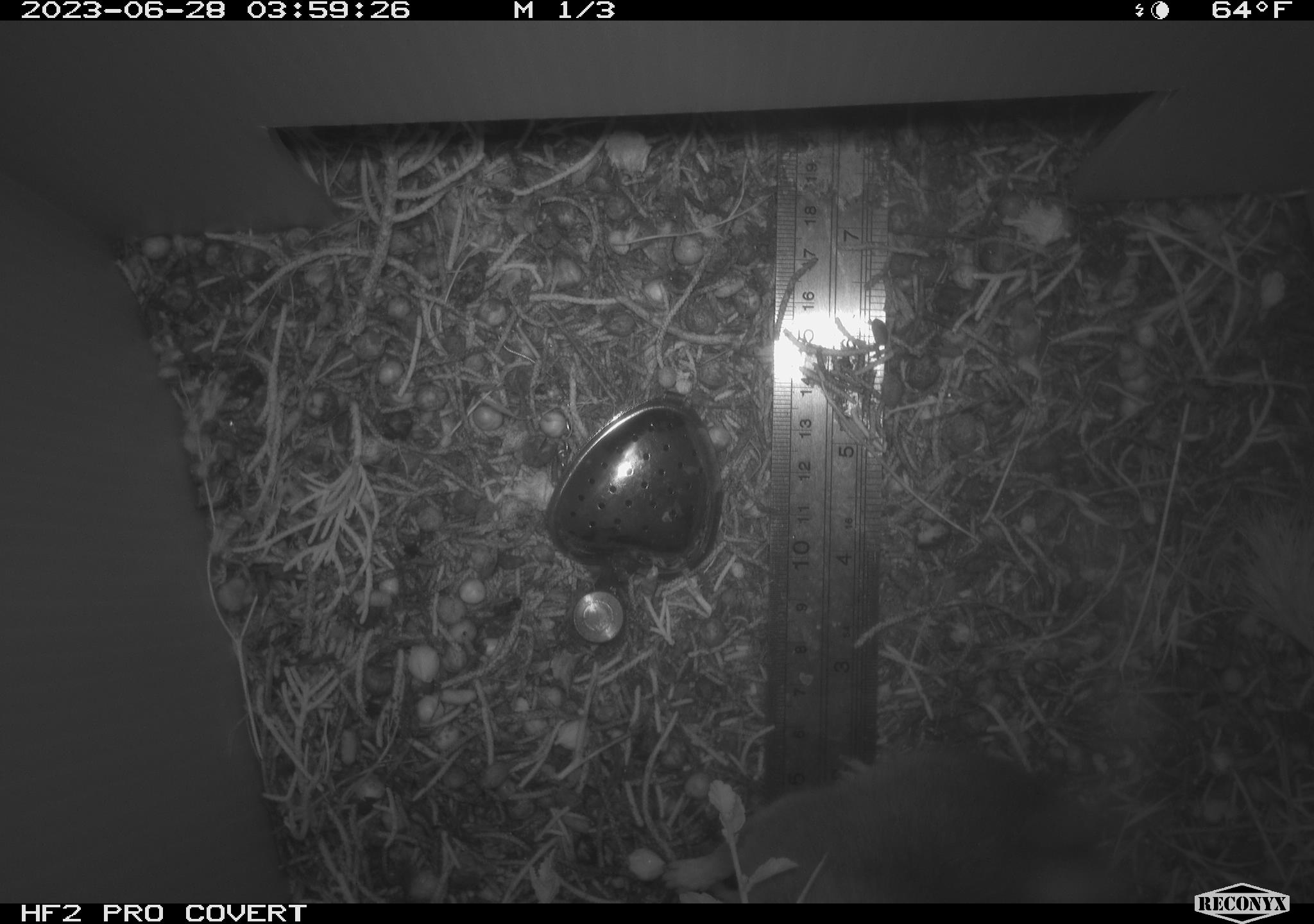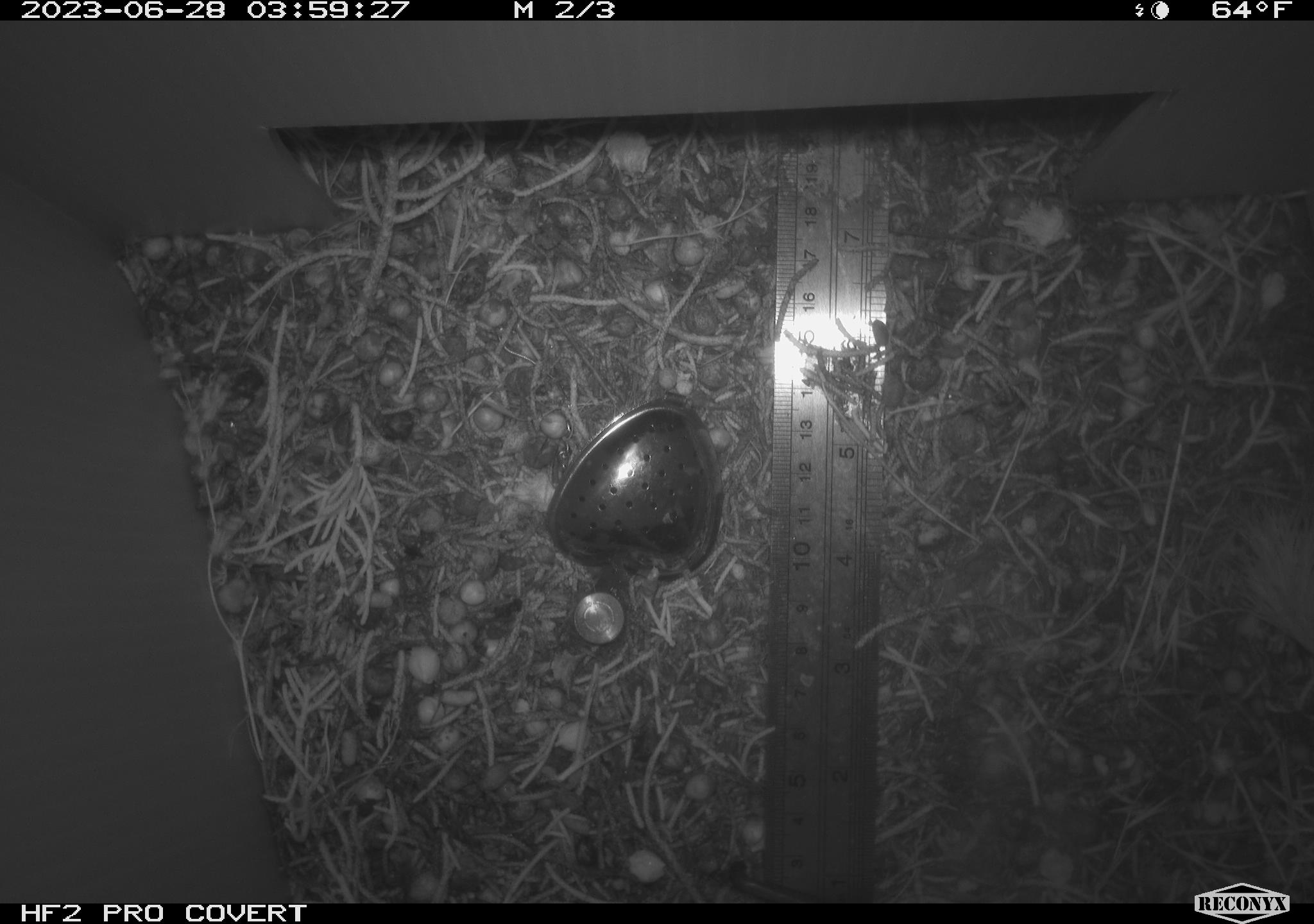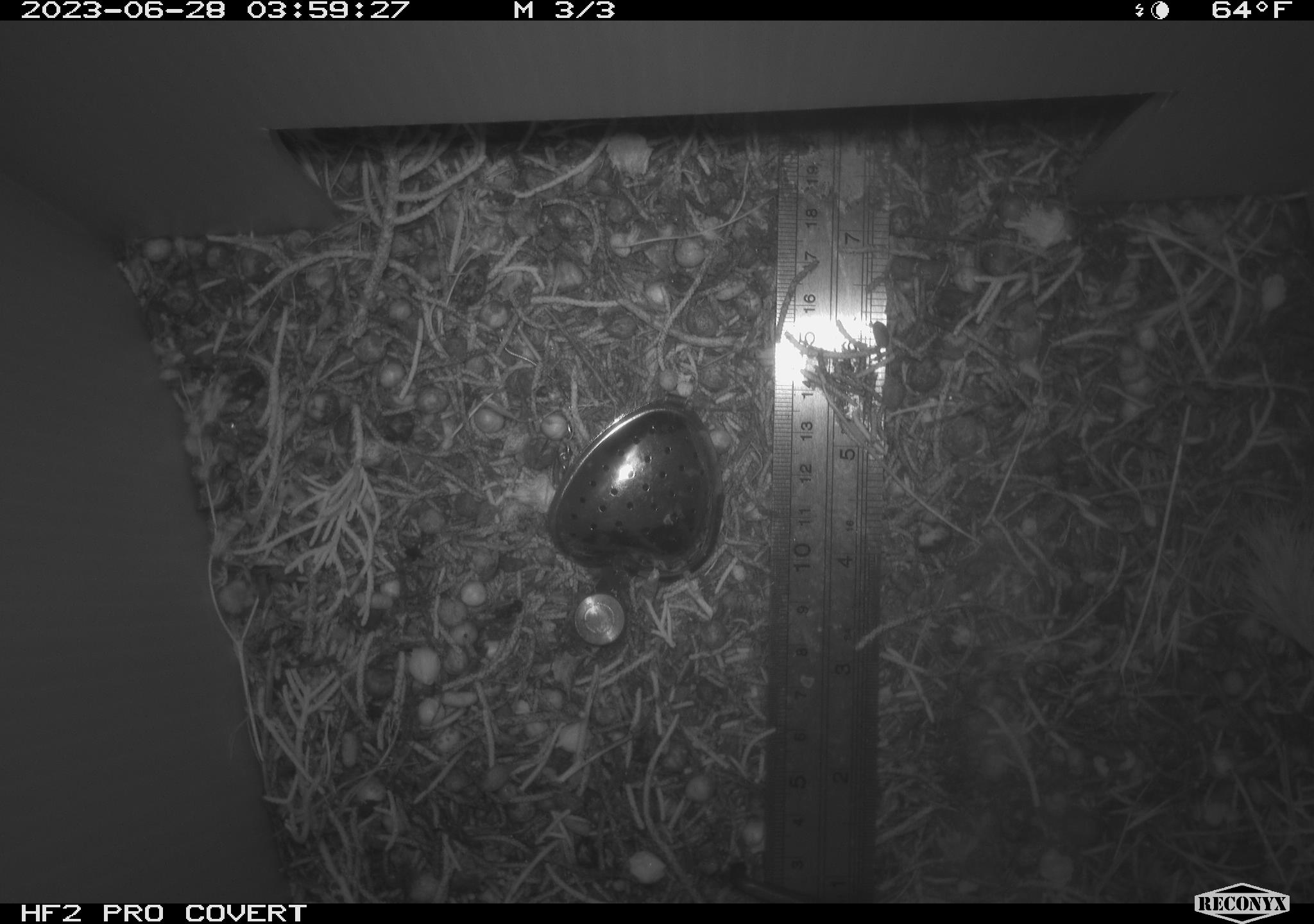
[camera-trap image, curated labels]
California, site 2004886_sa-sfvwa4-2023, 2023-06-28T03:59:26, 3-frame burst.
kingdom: Animalia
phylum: Chordata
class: Mammalia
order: Rodentia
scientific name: Rodentia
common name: mouse species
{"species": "mouse species (Rodentia)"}